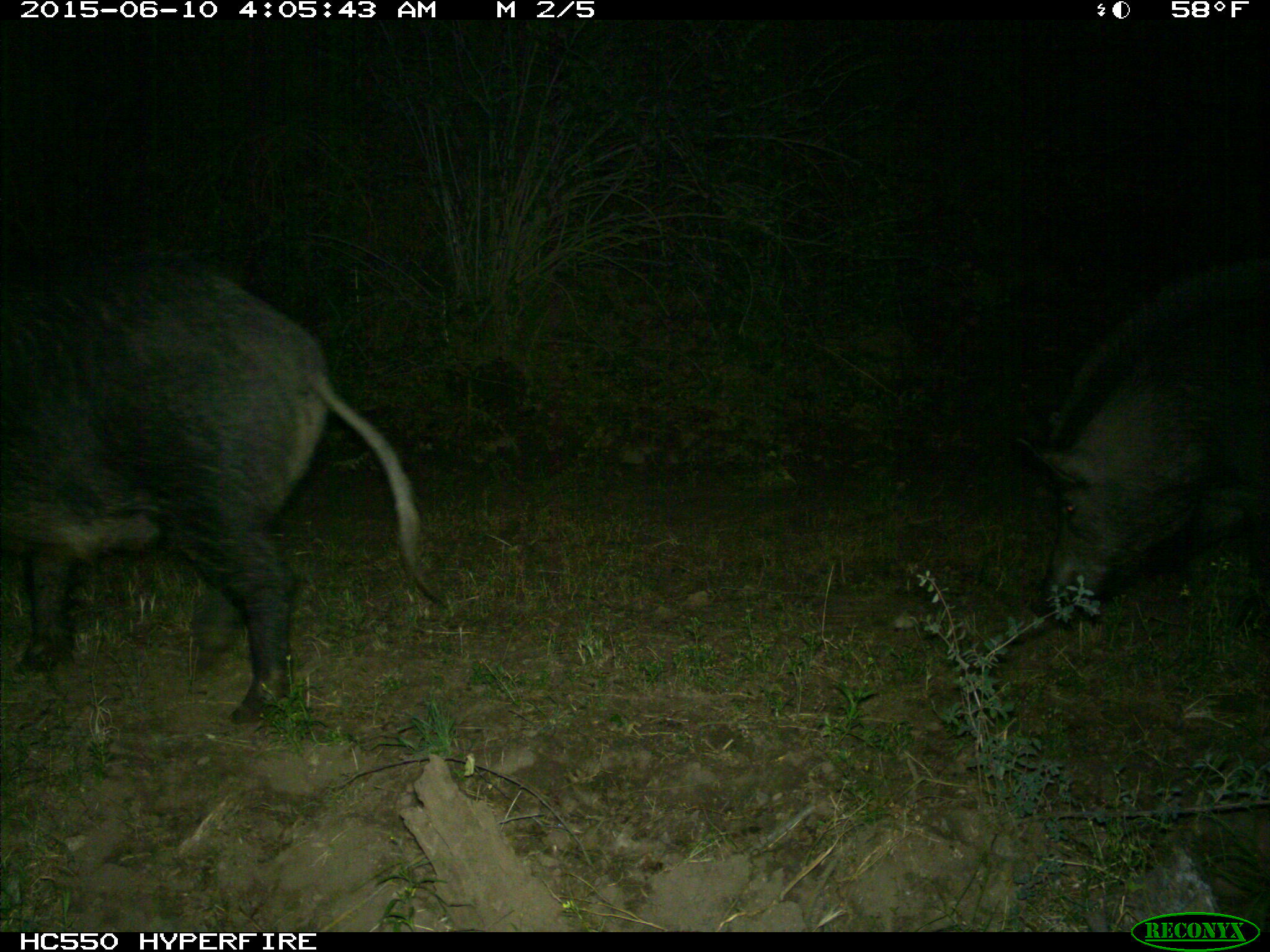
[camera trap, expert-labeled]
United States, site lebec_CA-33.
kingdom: Animalia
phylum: Chordata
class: Mammalia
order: Artiodactyla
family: Suidae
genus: Sus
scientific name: Sus scrofa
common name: wild boar